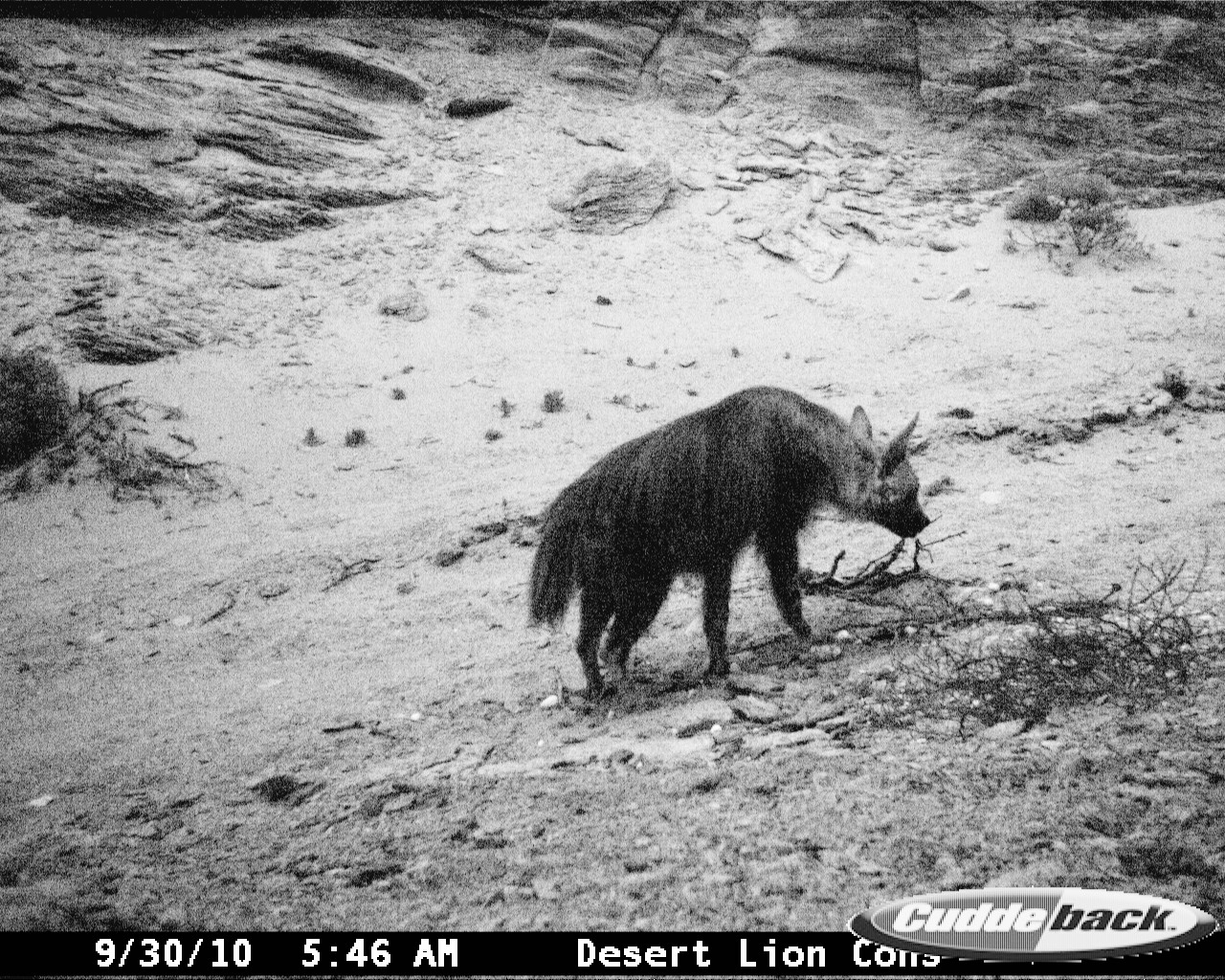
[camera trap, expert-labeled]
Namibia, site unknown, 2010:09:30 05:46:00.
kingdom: Animalia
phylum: Chordata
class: Mammalia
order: Carnivora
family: Hyaenidae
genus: Parahyaena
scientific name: Parahyaena brunnea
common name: brown hyena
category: hyaena brunnea